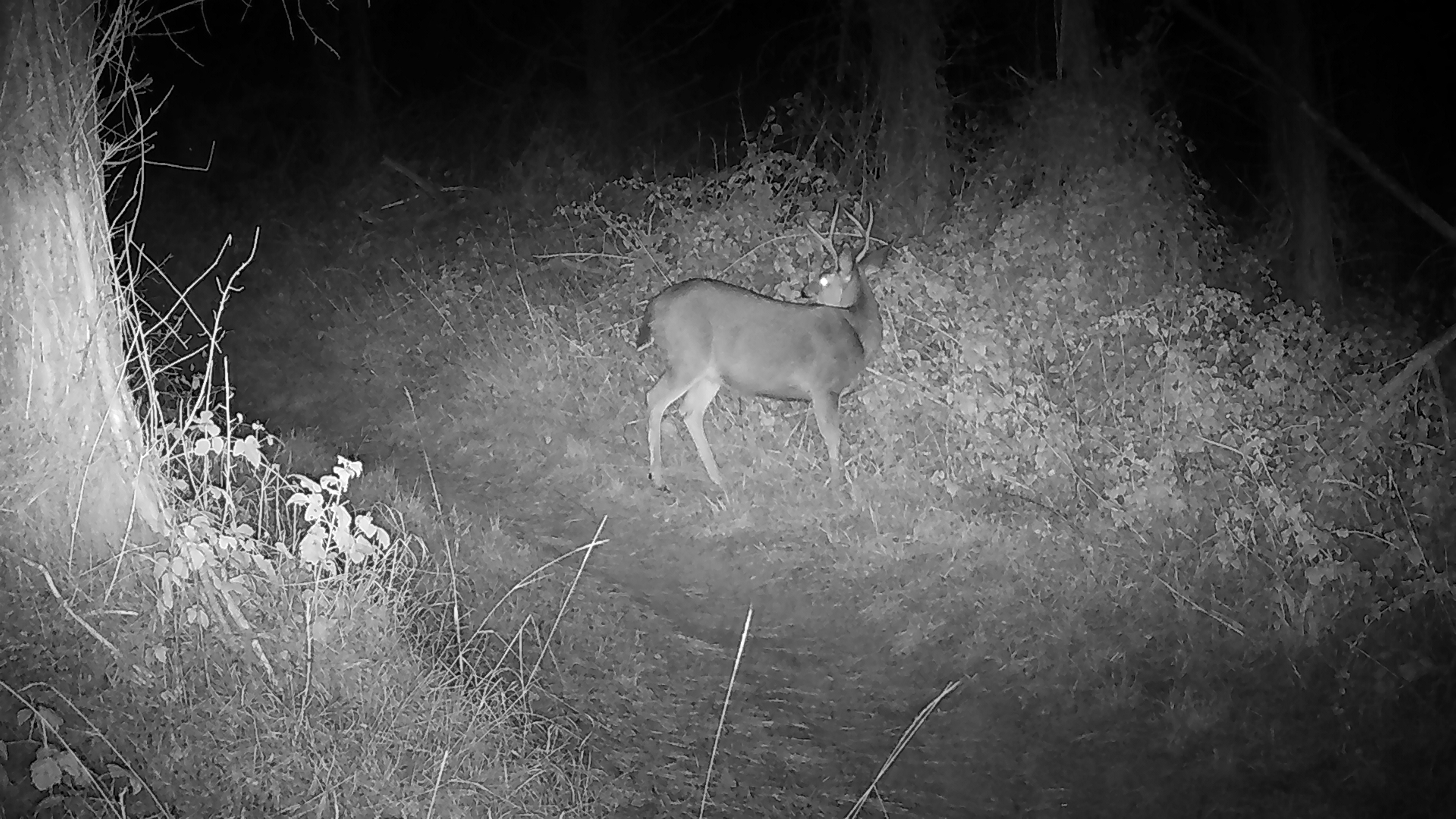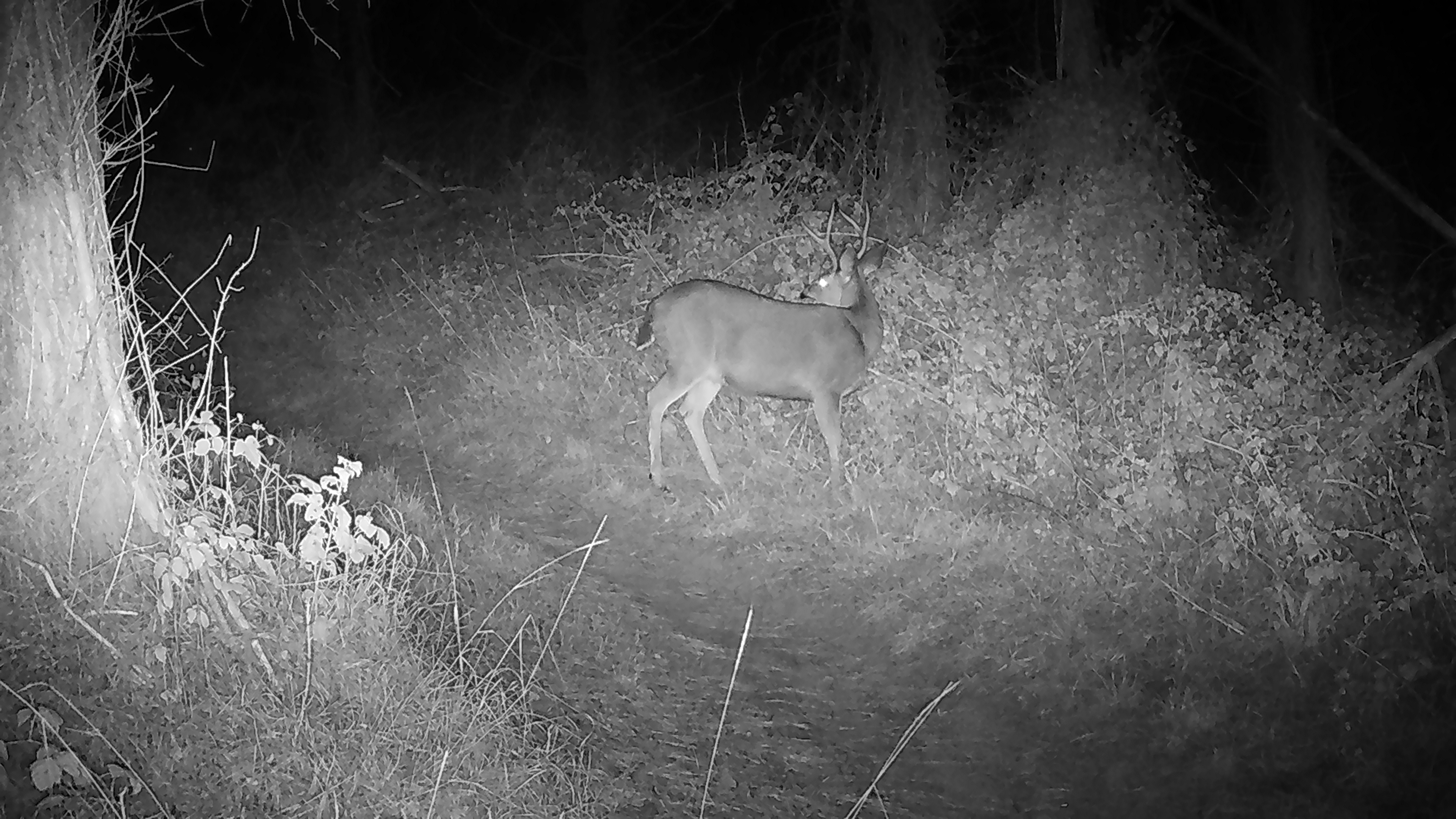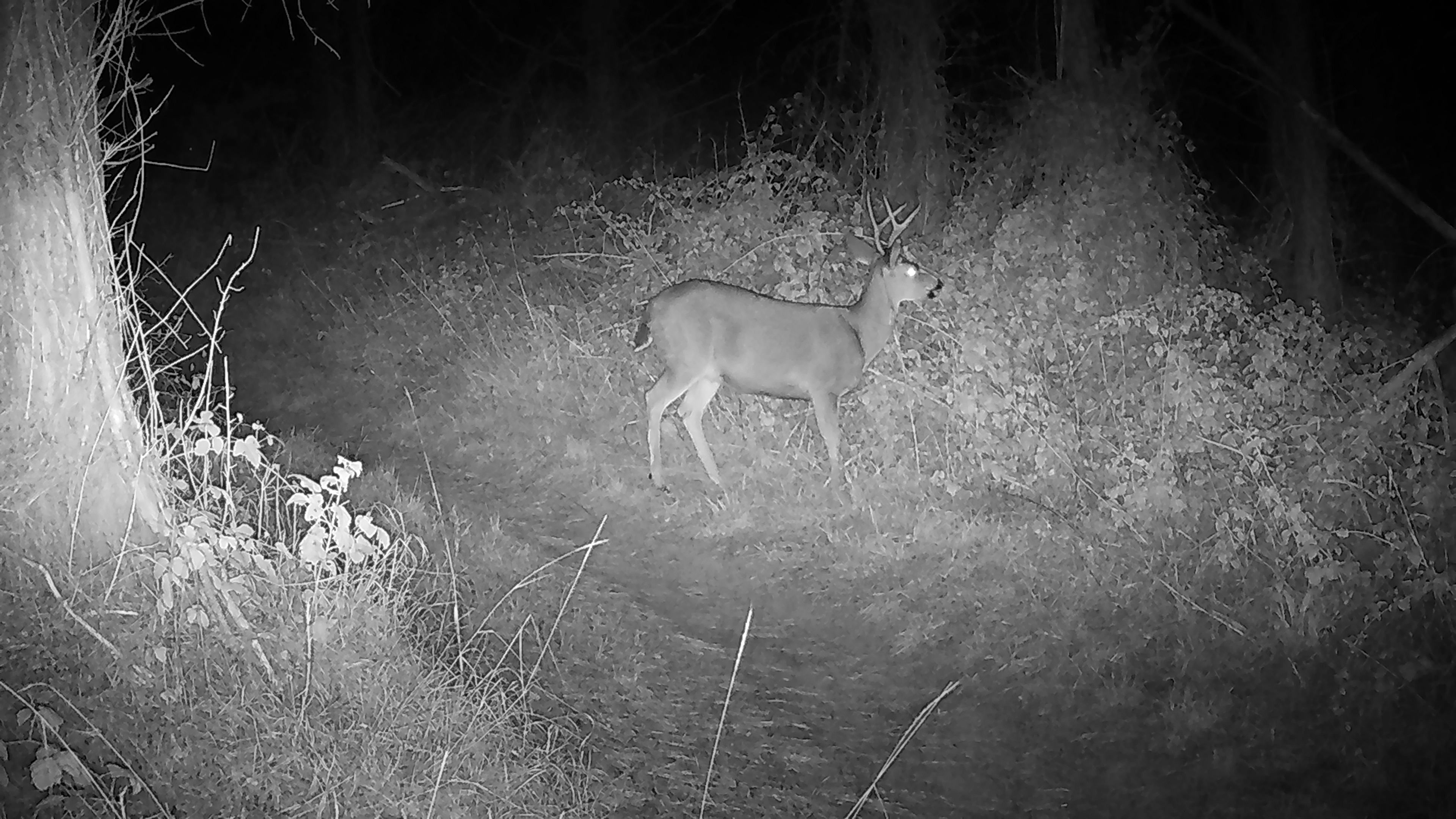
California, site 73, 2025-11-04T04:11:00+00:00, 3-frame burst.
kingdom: Animalia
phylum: Chordata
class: Mammalia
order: Artiodactyla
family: Cervidae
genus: Odocoileus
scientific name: Odocoileus hemionus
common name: mule deer